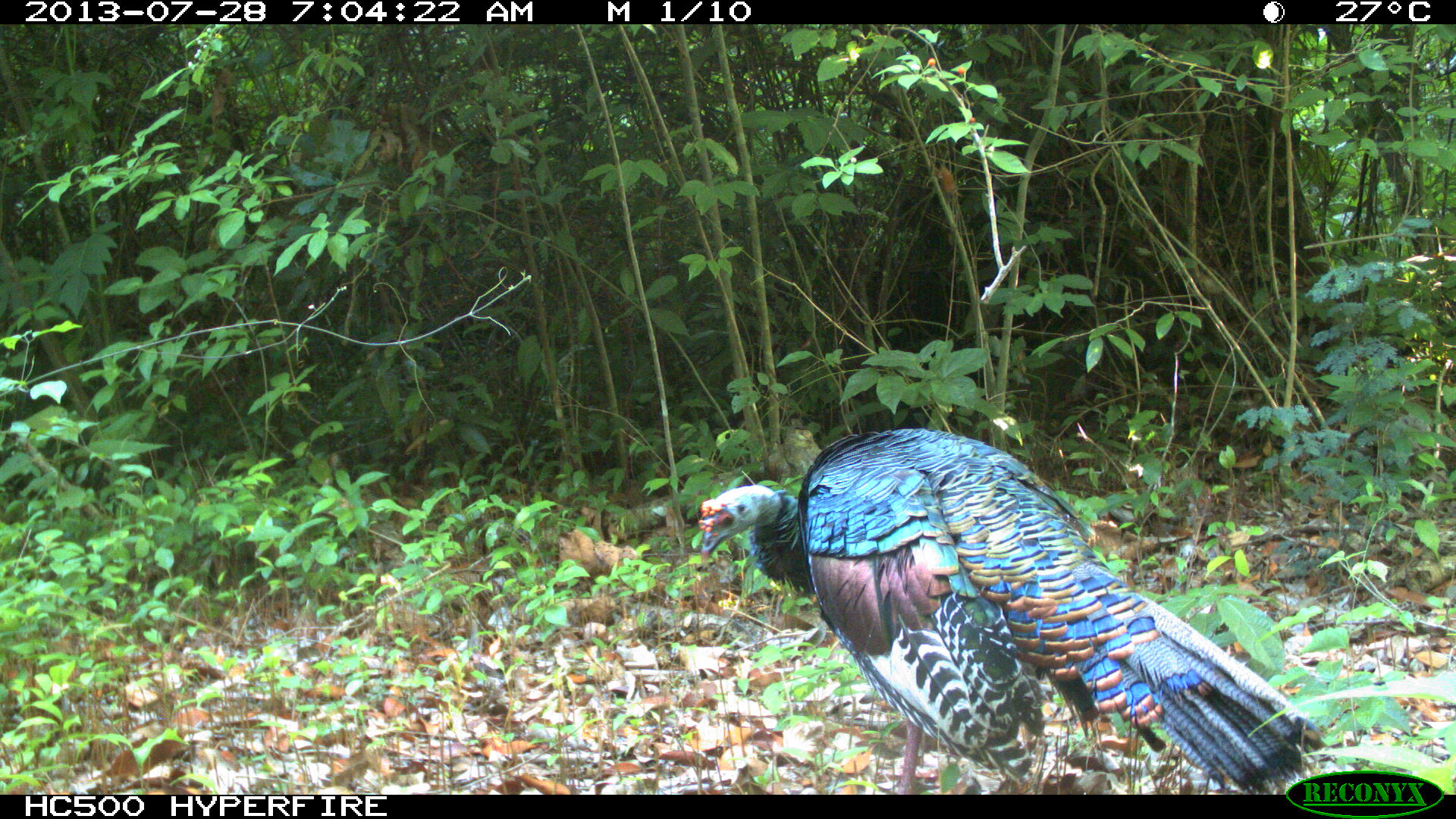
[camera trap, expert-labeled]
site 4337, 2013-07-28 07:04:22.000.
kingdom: Animalia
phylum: Chordata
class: Aves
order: Galliformes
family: Phasianidae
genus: Meleagris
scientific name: Meleagris ocellata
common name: ocellated turkey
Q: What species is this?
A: Meleagris ocellata (ocellated turkey).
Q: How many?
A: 1.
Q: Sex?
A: Male.